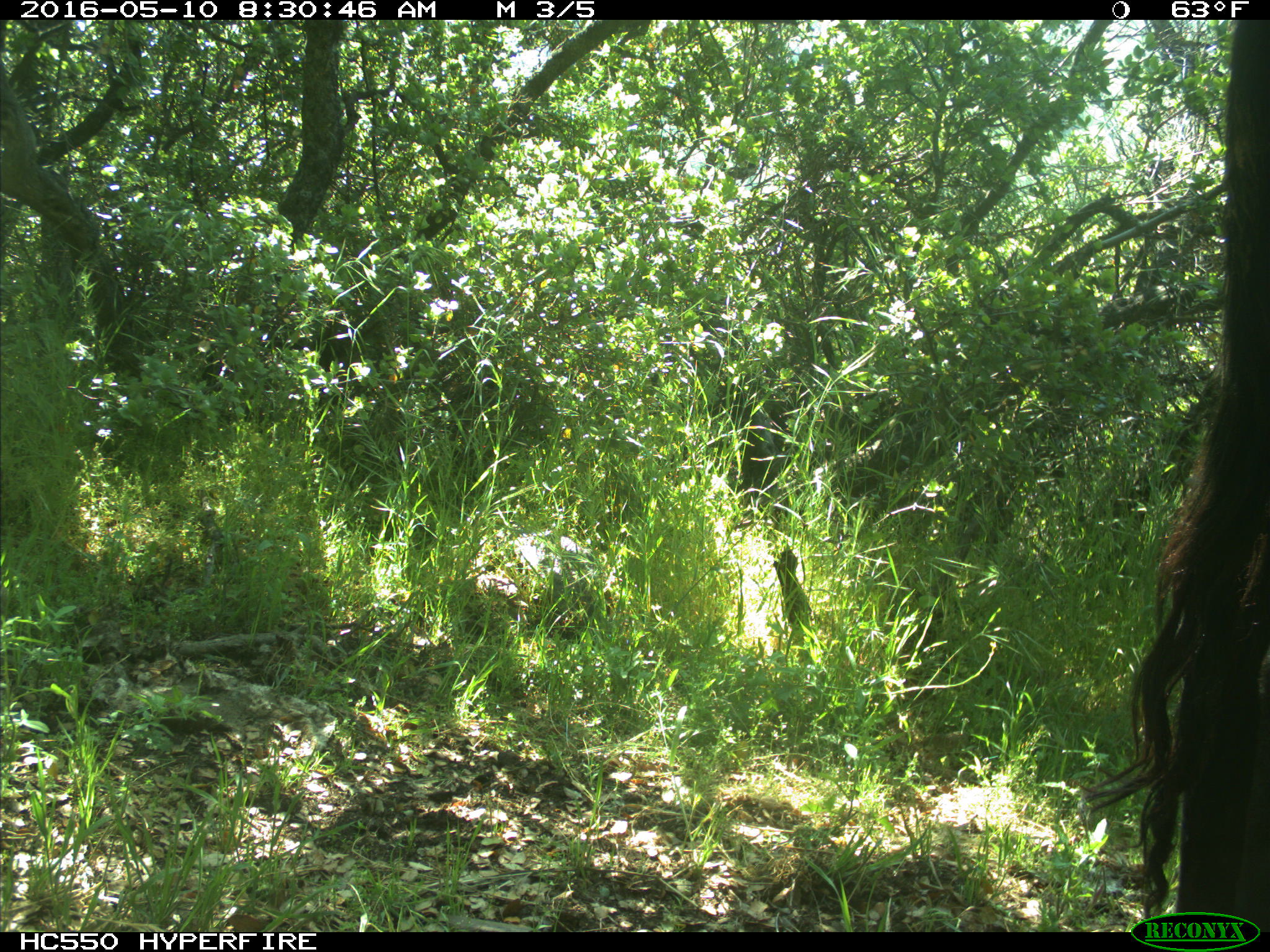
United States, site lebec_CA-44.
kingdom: Animalia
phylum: Chordata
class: Mammalia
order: Artiodactyla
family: Bovidae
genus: Bos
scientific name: Bos taurus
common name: domestic cow